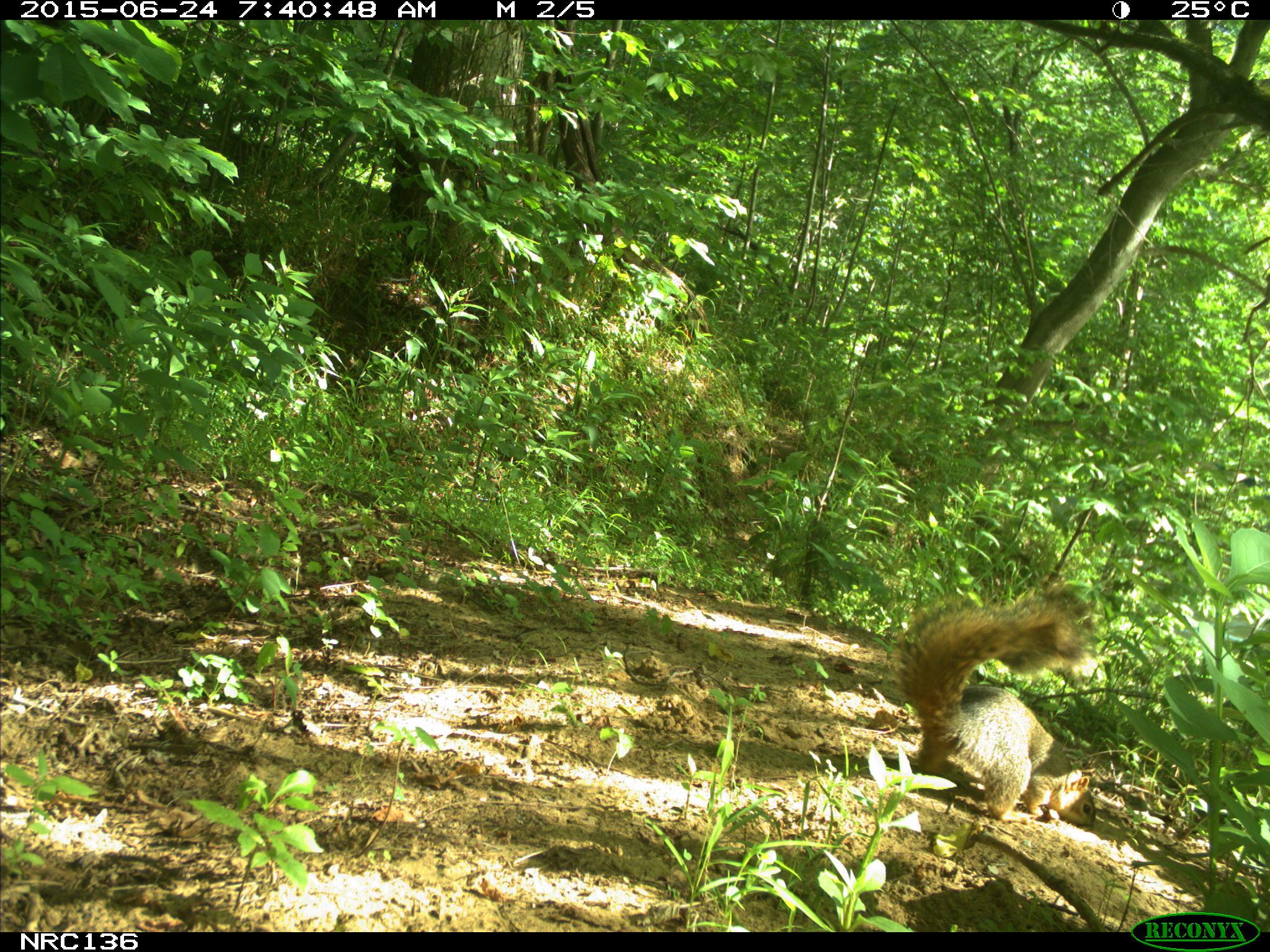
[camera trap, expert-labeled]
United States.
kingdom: Animalia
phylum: Chordata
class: Mammalia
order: Rodentia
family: Sciuridae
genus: Sciurus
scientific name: Sciurus niger cinereus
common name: eastern fox squirrel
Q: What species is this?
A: Eastern Fox Squirrel (Sciurus niger cinereus).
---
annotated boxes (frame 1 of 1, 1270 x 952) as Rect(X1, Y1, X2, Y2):
Eastern Fox Squirrel: Rect(894, 588, 1105, 832)